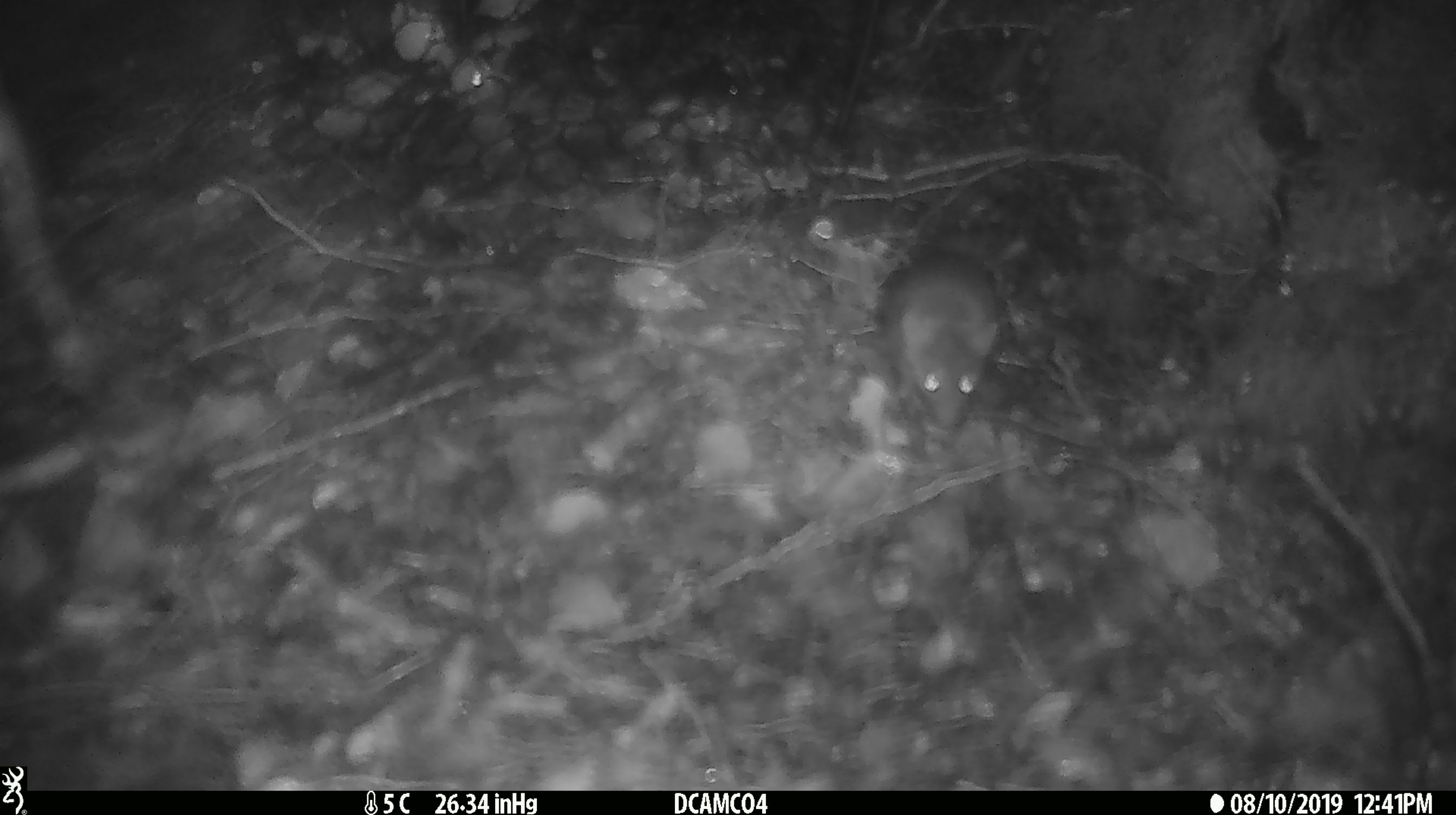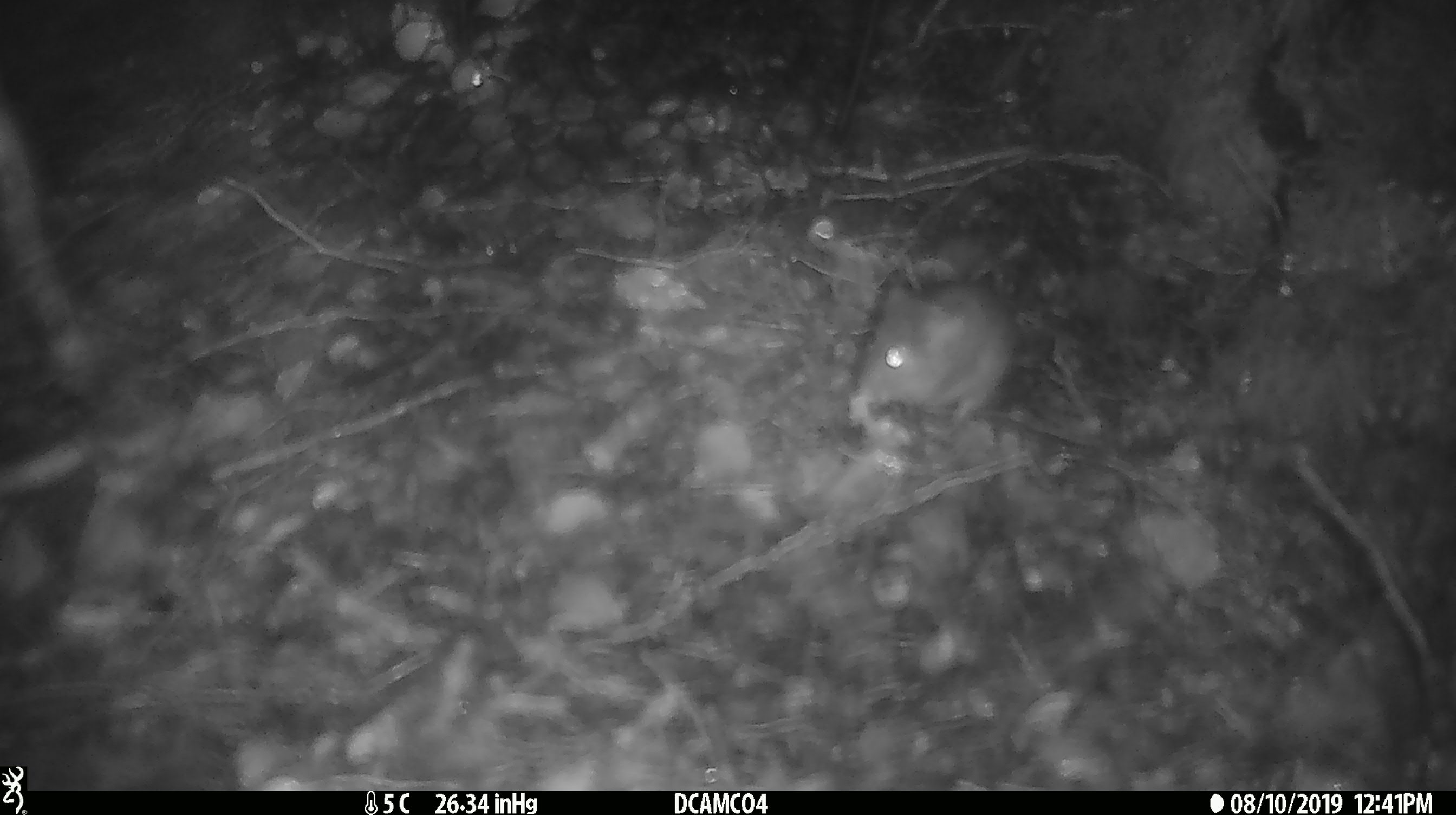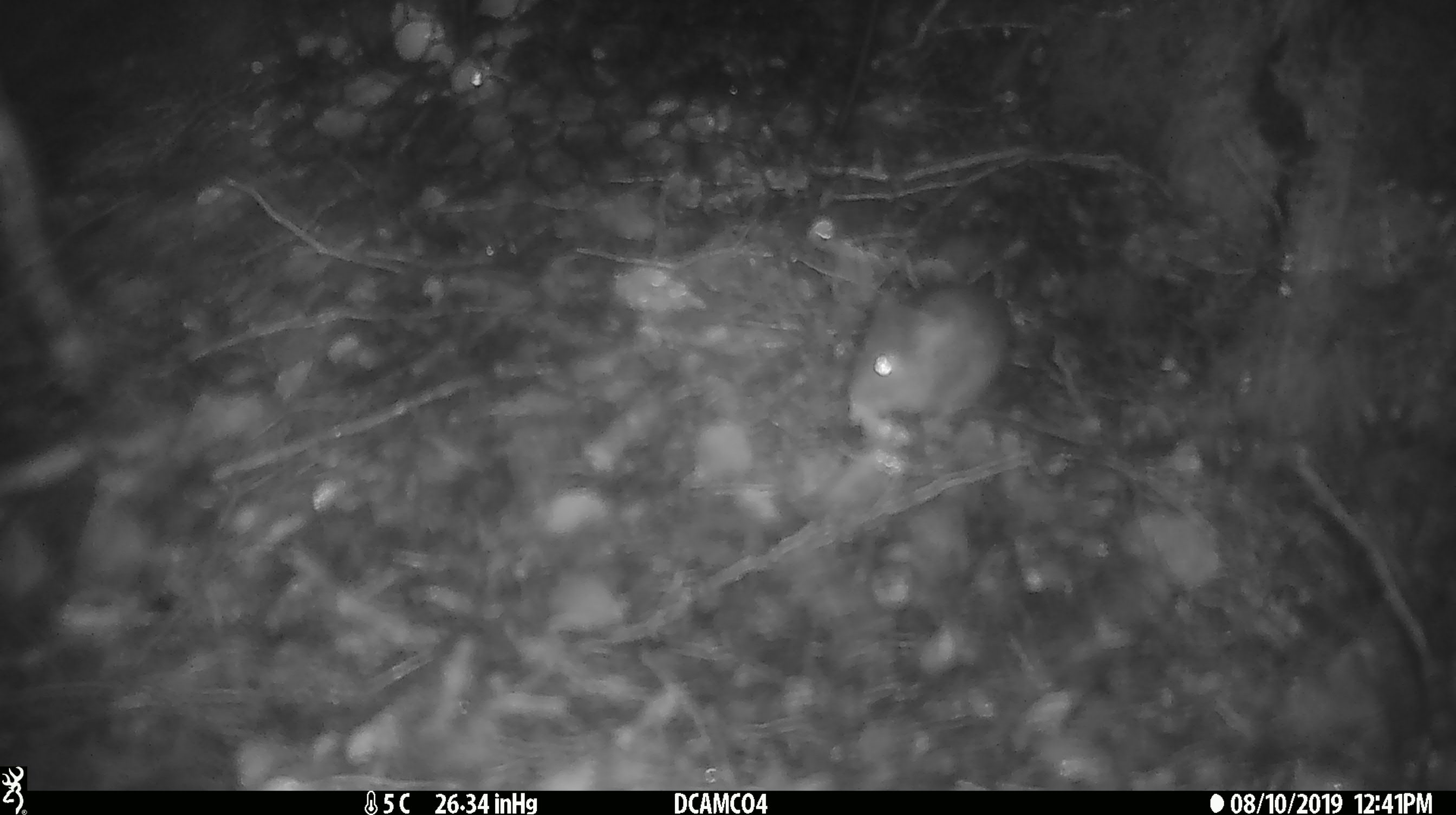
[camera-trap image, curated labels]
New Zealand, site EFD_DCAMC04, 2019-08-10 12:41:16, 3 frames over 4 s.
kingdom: Animalia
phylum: Chordata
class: Mammalia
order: Rodentia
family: Muridae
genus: Mus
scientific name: Mus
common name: mouse